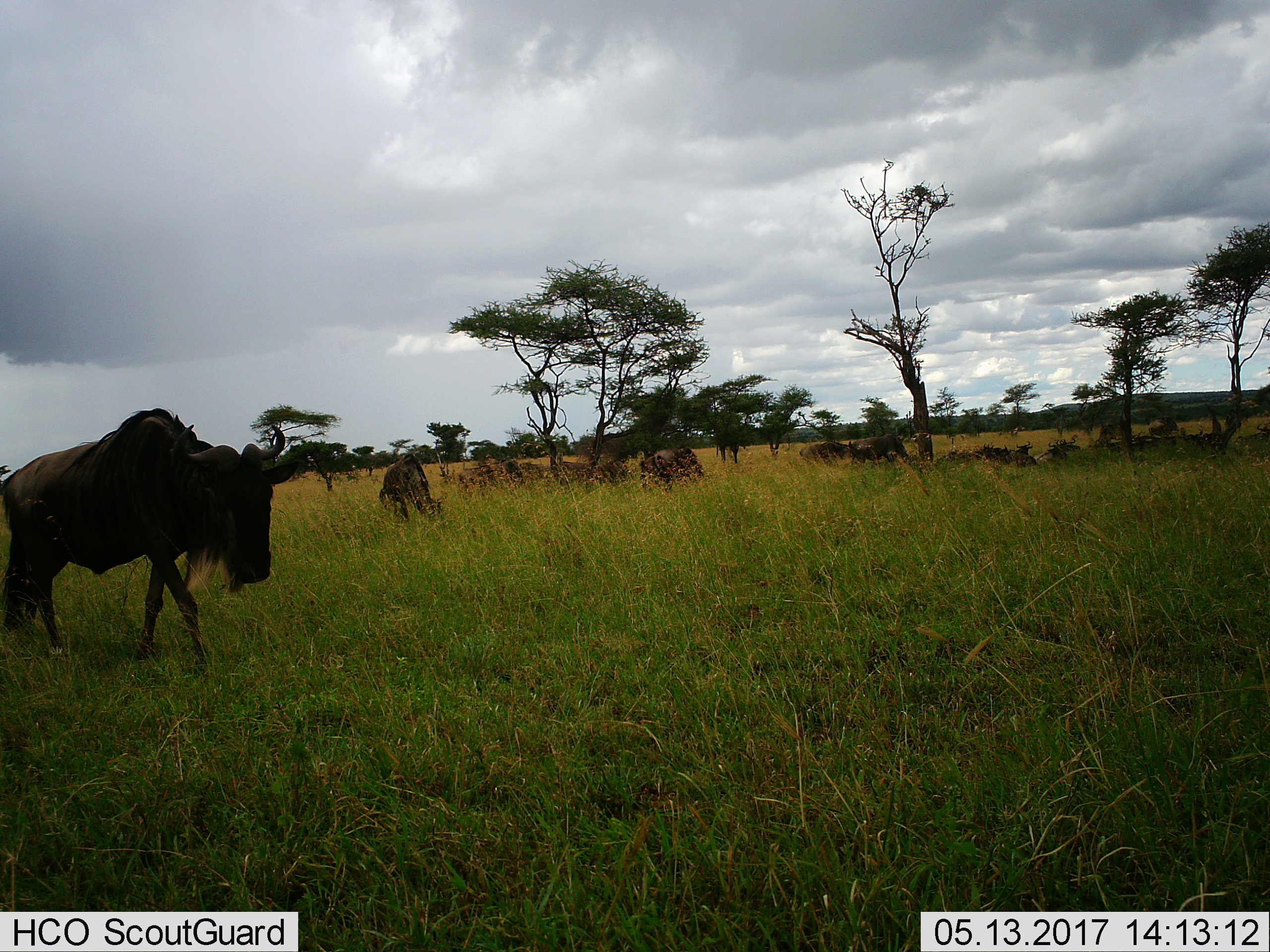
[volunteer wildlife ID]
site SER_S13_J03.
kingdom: Animalia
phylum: Chordata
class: Mammalia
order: Artiodactyla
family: Bovidae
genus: Connochaetes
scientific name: Connochaetes taurinus taurinus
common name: blue wildebeest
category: wildebeestblue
Wildebeestblue (blue wildebeest) (Connochaetes taurinus taurinus), count 11-50. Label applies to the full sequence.